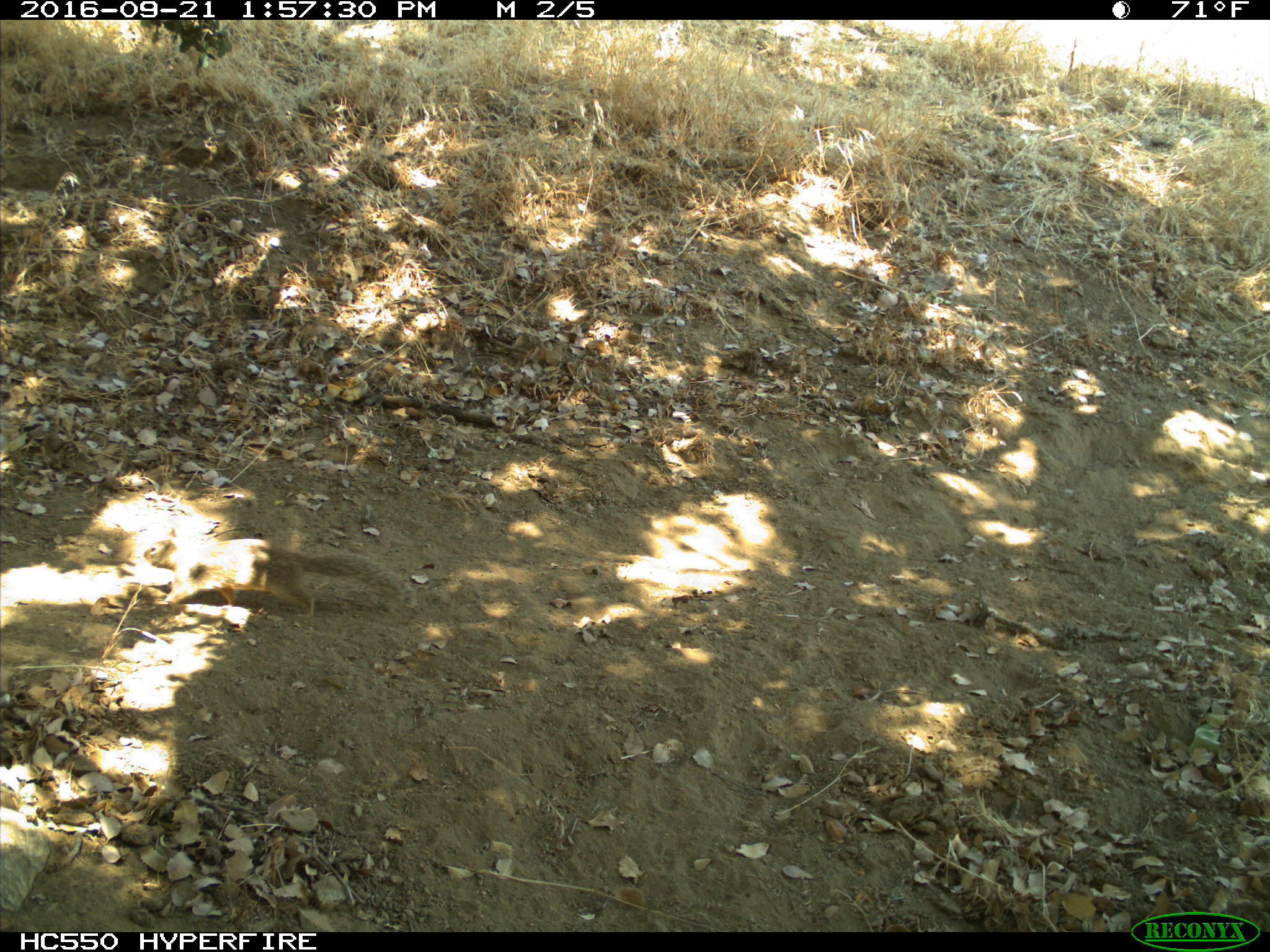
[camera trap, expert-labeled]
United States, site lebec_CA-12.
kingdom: Animalia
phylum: Chordata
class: Mammalia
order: Rodentia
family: Sciuridae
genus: Otospermophilus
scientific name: Otospermophilus beecheyi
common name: california ground squirrel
Otospermophilus beecheyi (california ground squirrel).